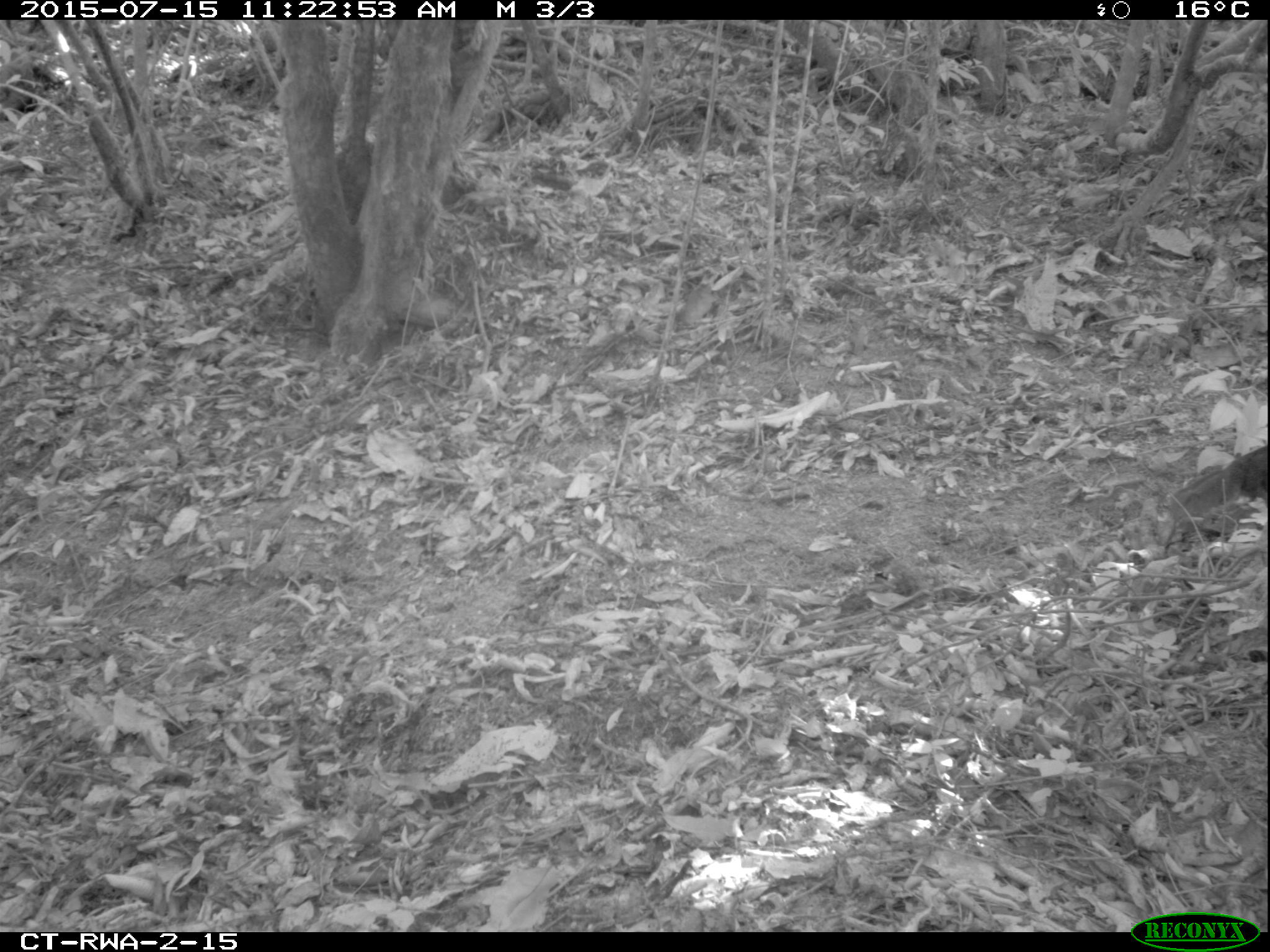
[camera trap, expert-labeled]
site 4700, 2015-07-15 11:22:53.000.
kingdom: Animalia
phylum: Chordata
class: Mammalia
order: Rodentia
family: Sciuridae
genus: Funisciurus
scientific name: Funisciurus pyrropus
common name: fire-footed rope squirrel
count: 1